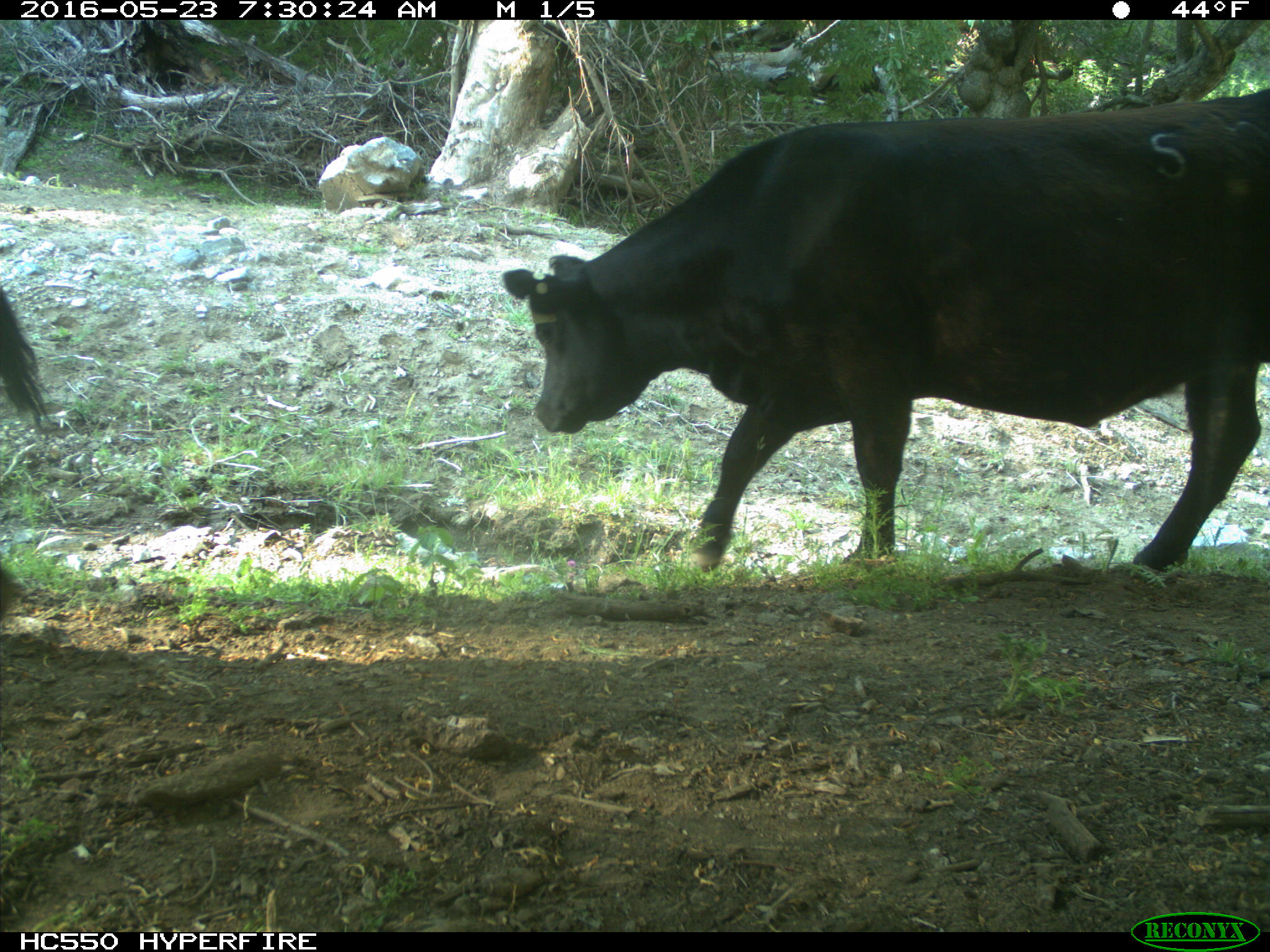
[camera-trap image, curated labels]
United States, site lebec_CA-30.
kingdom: Animalia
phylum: Chordata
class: Mammalia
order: Artiodactyla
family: Bovidae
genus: Bos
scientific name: Bos taurus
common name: domestic cow